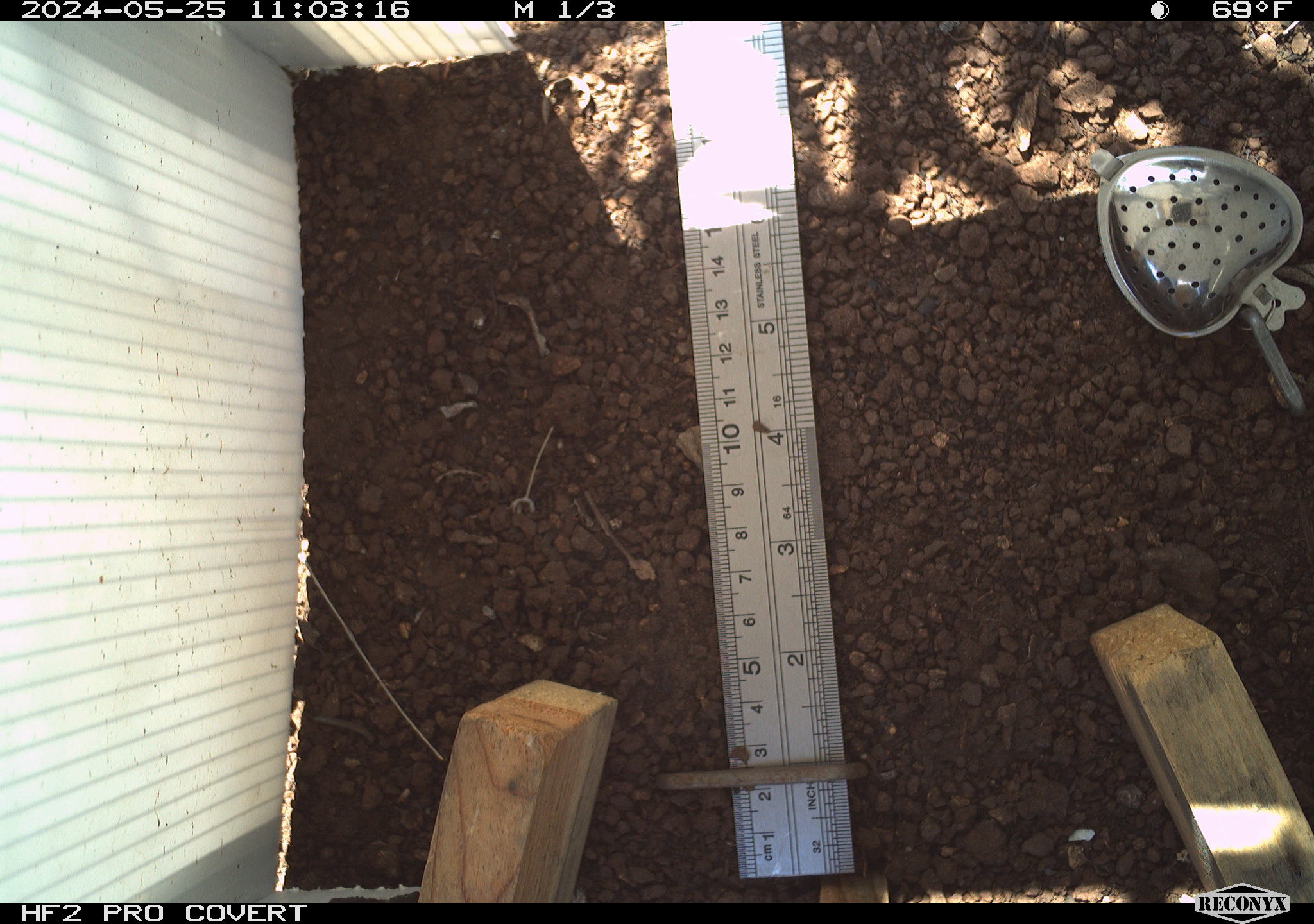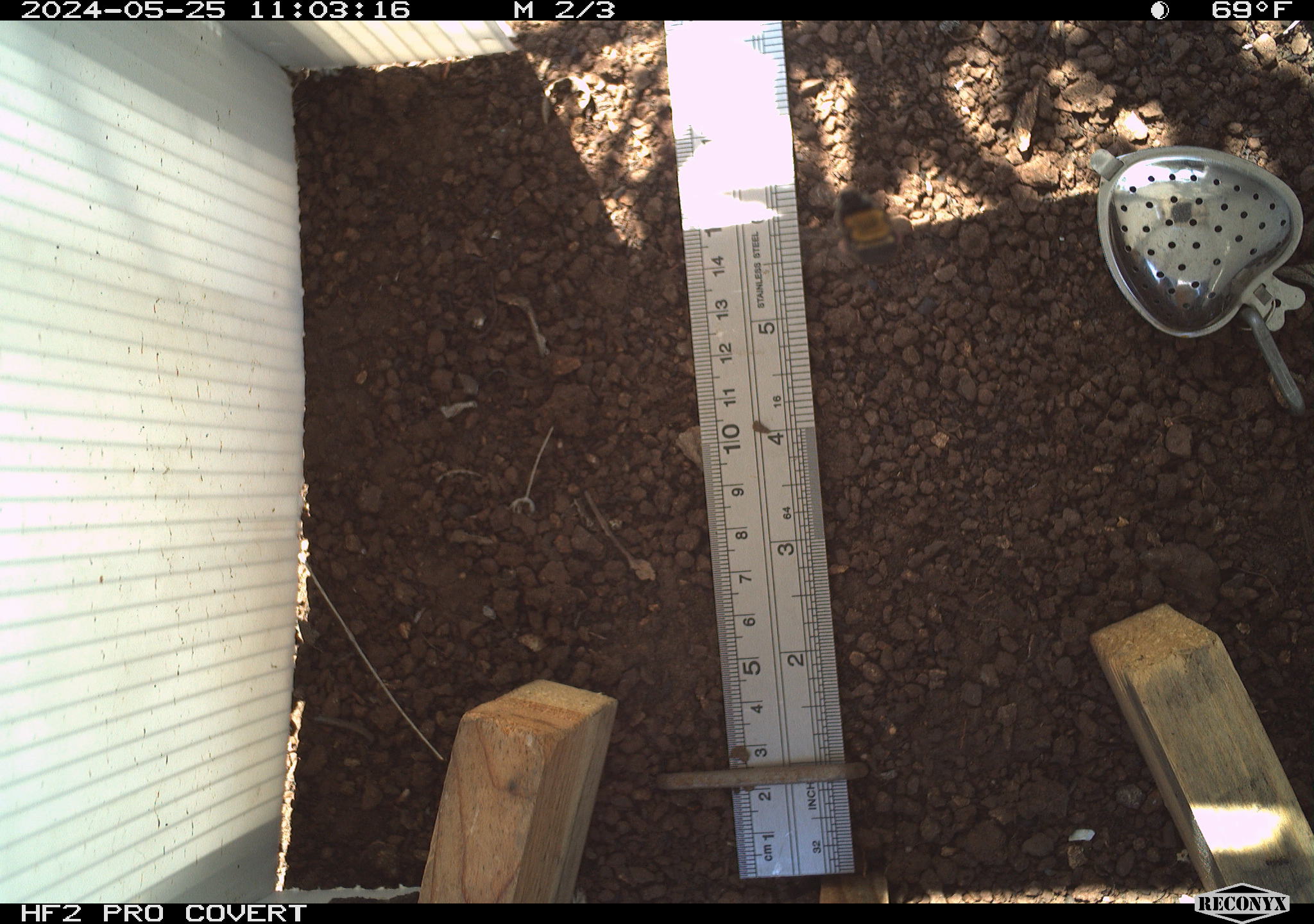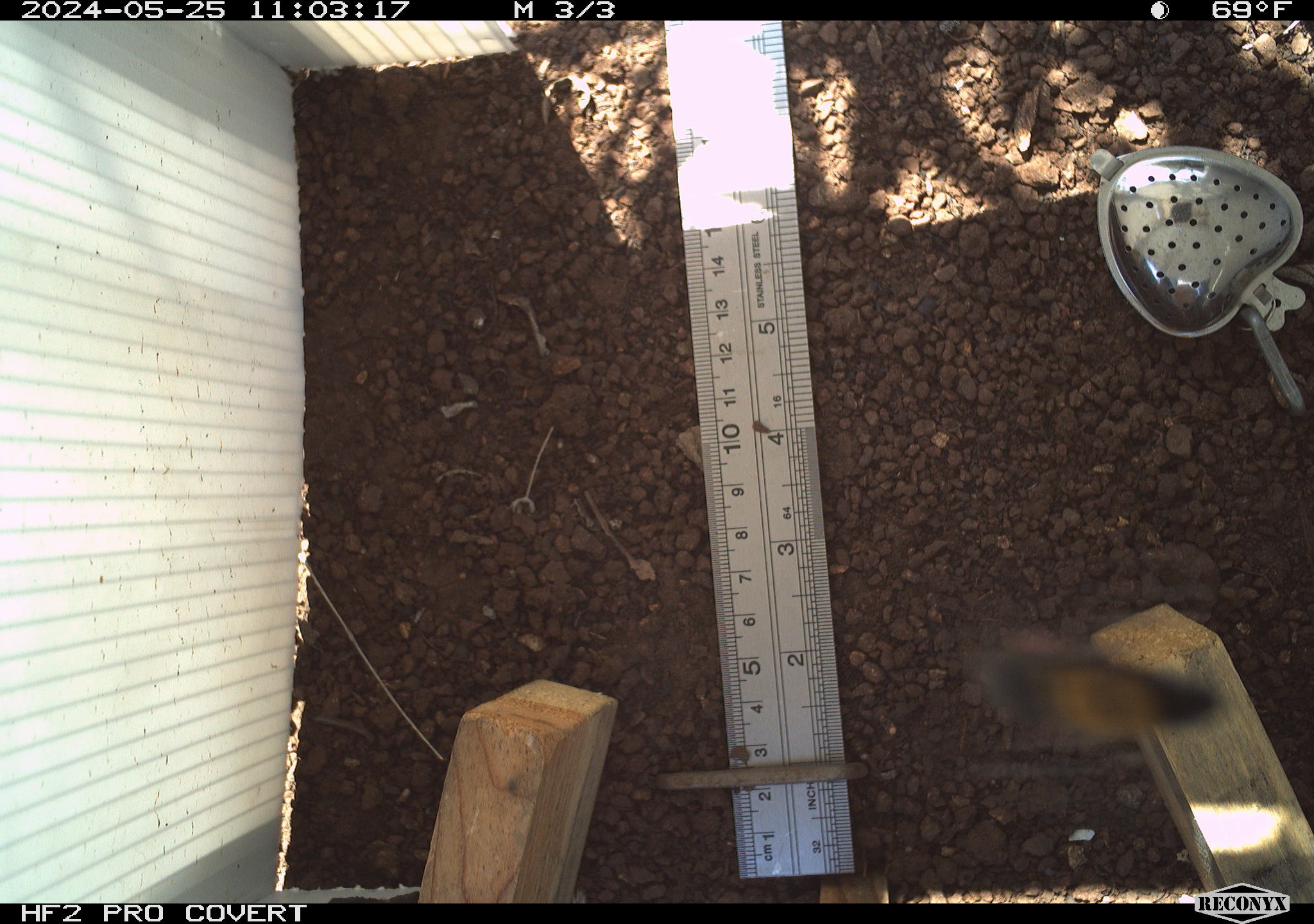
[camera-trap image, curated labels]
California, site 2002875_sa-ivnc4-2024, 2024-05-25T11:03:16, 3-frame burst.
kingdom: Animalia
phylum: Arthropoda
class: Insecta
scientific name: Insecta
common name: insect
Insect (Insecta).